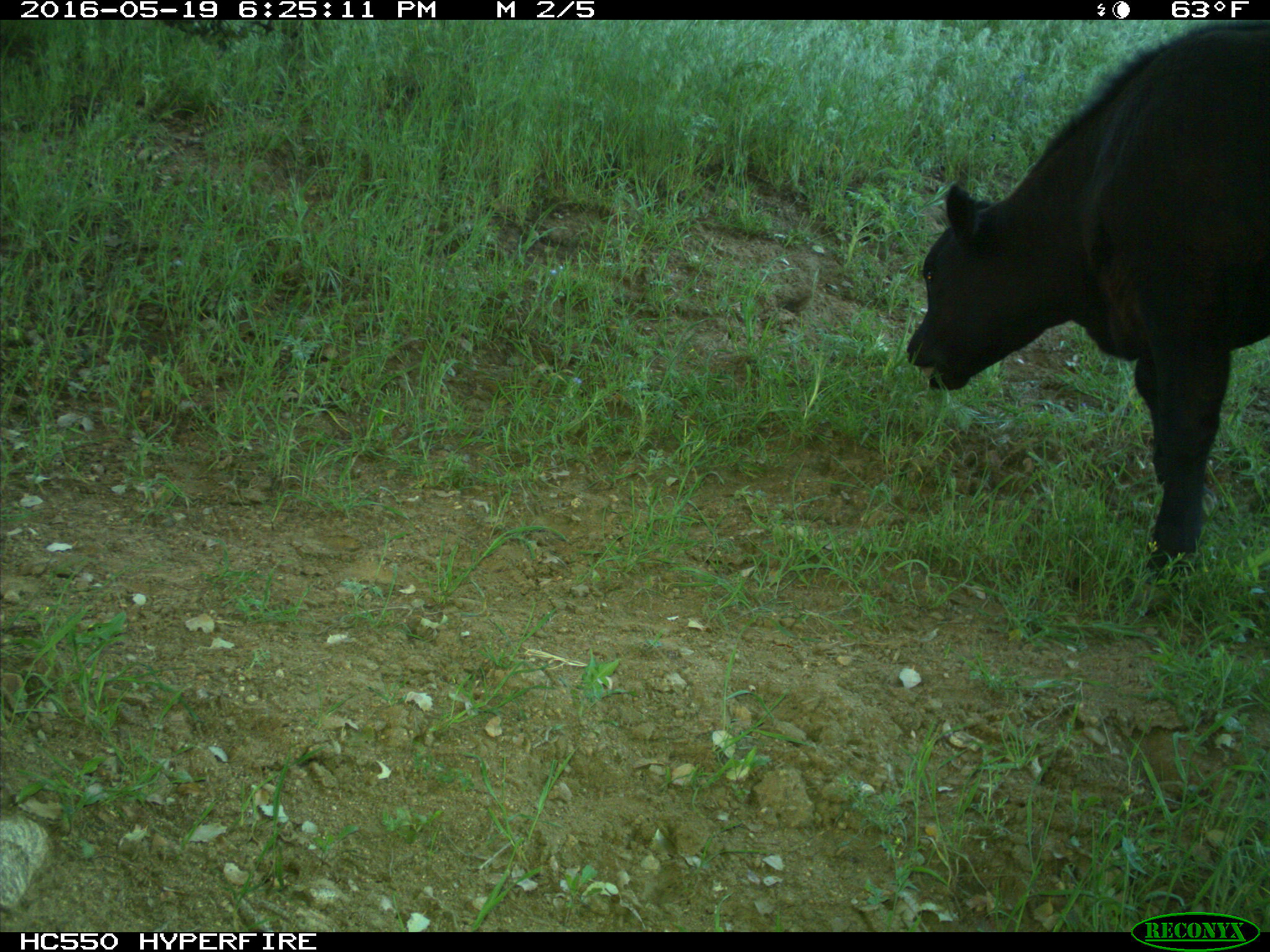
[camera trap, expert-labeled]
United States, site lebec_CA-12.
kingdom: Animalia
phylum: Chordata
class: Mammalia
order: Artiodactyla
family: Bovidae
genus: Bos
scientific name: Bos taurus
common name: domestic cow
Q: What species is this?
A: Bos taurus (domestic cow).